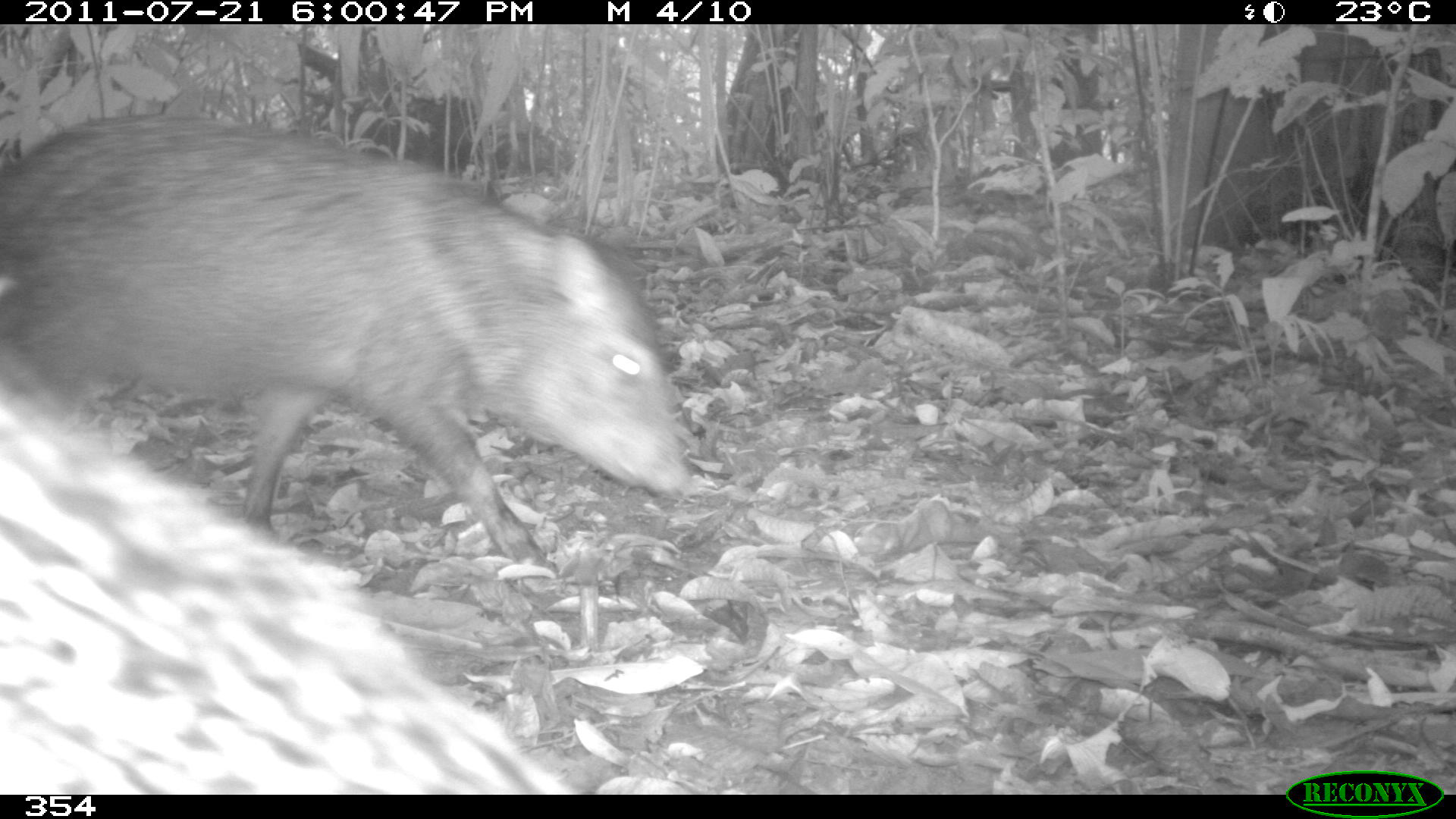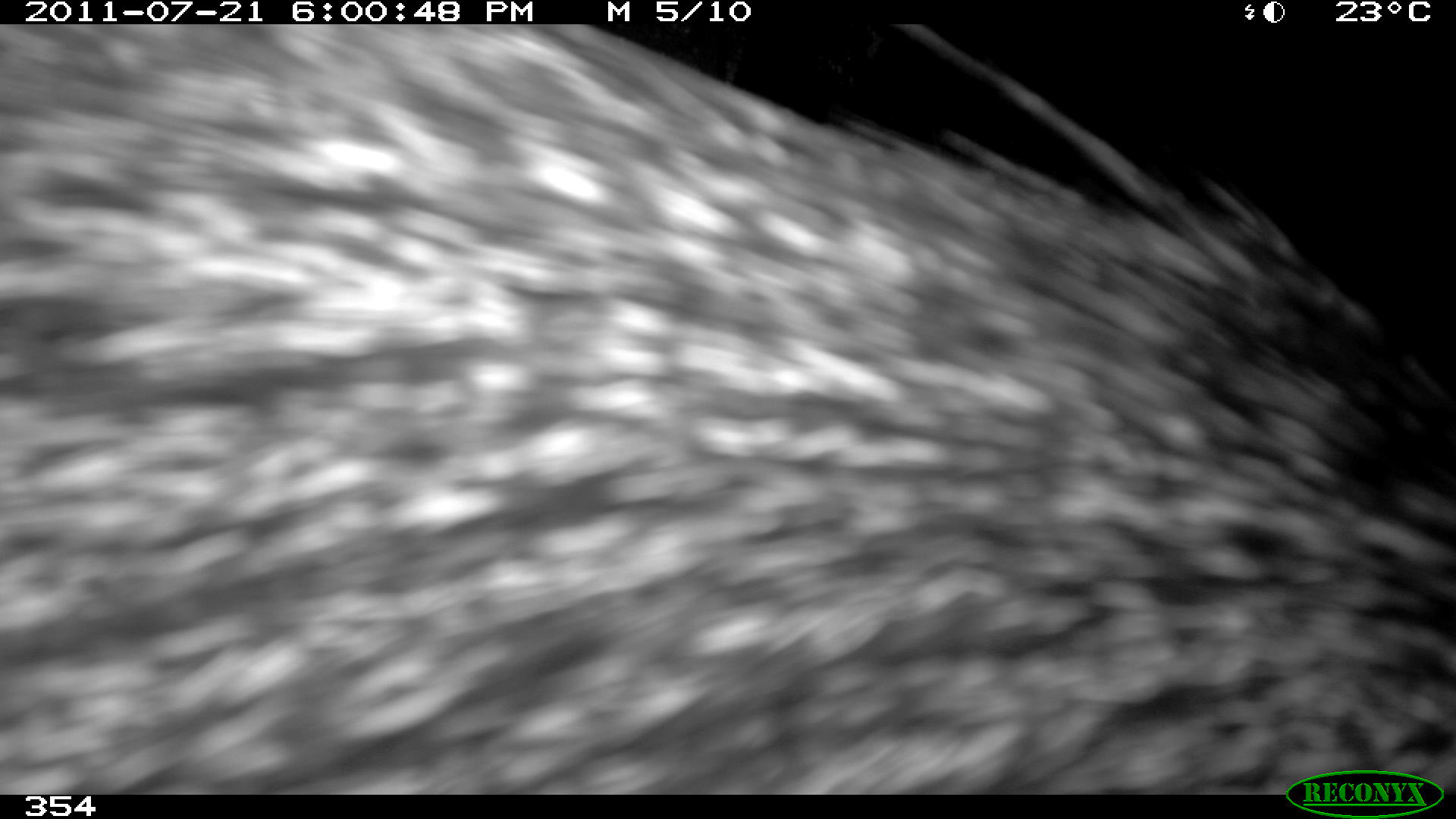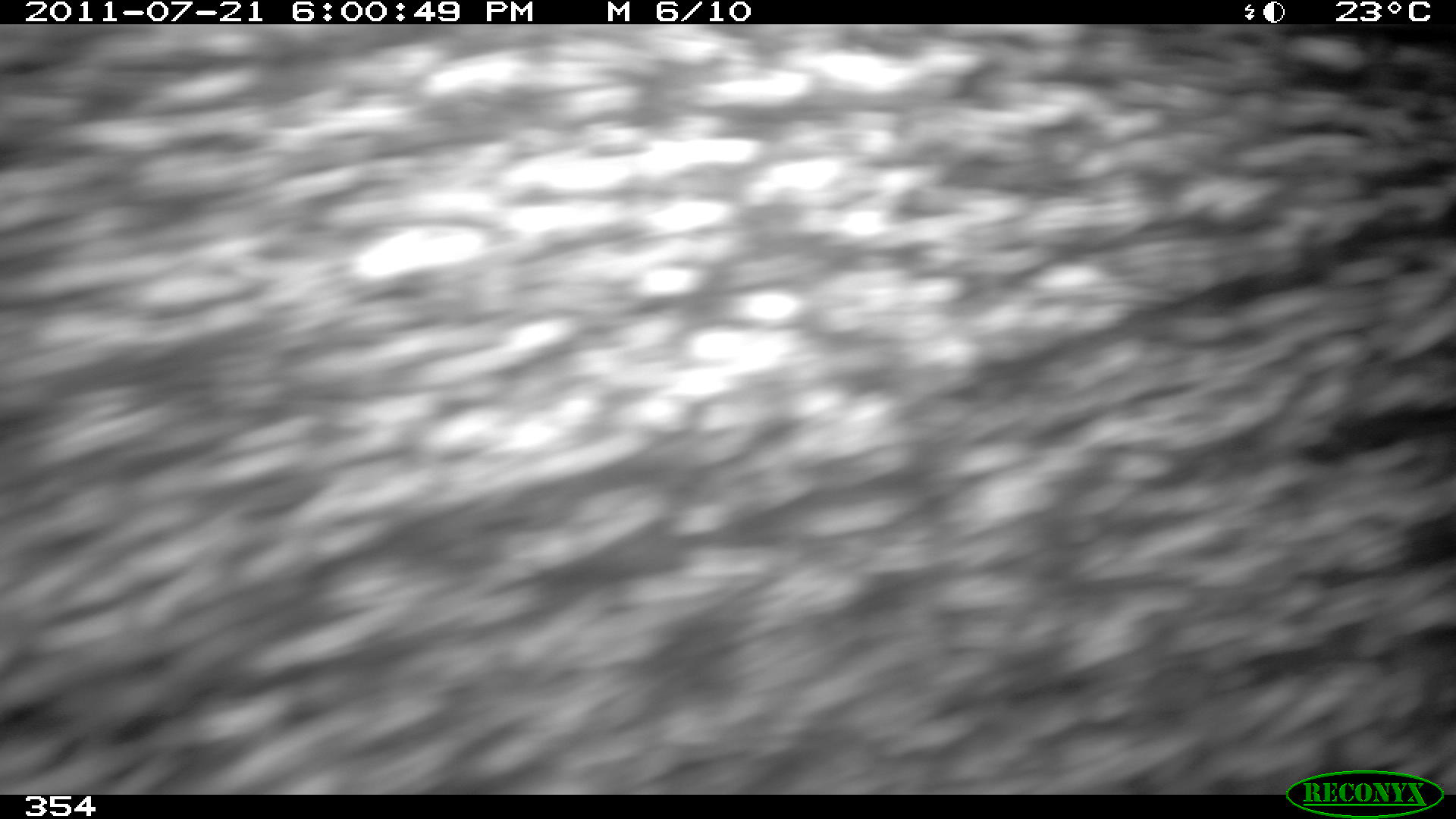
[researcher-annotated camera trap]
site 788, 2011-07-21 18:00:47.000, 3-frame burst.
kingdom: Animalia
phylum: Chordata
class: Mammalia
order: Artiodactyla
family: Tayassuidae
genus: Pecari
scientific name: Pecari tajacu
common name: collared peccary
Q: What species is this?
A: Pecari tajacu (collared peccary).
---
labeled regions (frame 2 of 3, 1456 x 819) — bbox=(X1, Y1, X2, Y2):
pecari tajacu: bbox=(0, 25, 1455, 792)